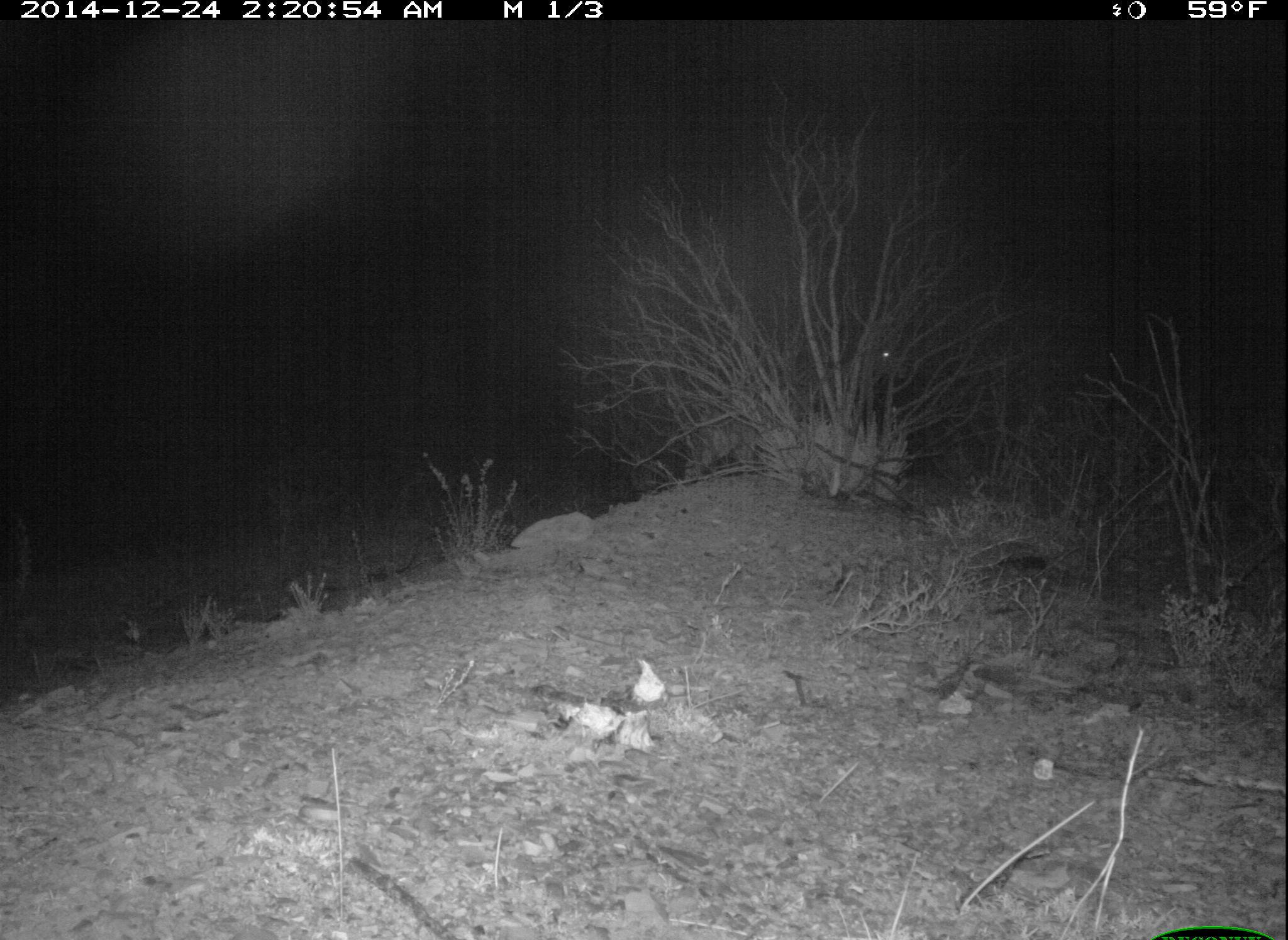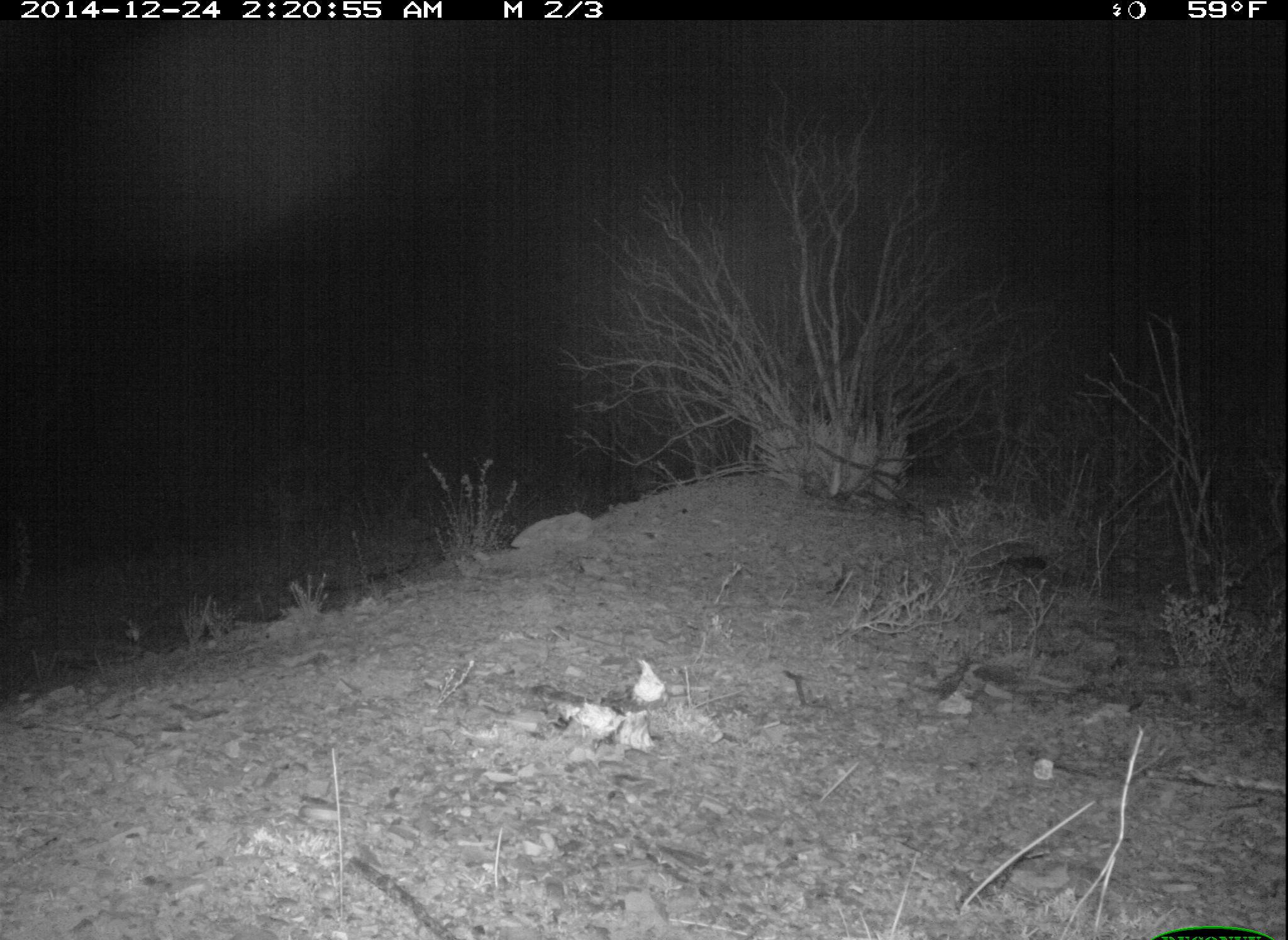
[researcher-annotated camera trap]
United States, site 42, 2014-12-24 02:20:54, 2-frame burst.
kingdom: Animalia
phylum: Chordata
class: Mammalia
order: Artiodactyla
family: Cervidae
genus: Odocoileus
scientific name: Odocoileus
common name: deer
Deer (Odocoileus).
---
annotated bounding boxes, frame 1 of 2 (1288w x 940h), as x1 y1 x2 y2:
deer: 761 337 920 465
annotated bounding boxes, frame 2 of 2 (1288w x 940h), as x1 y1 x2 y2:
deer: 802 295 1030 472